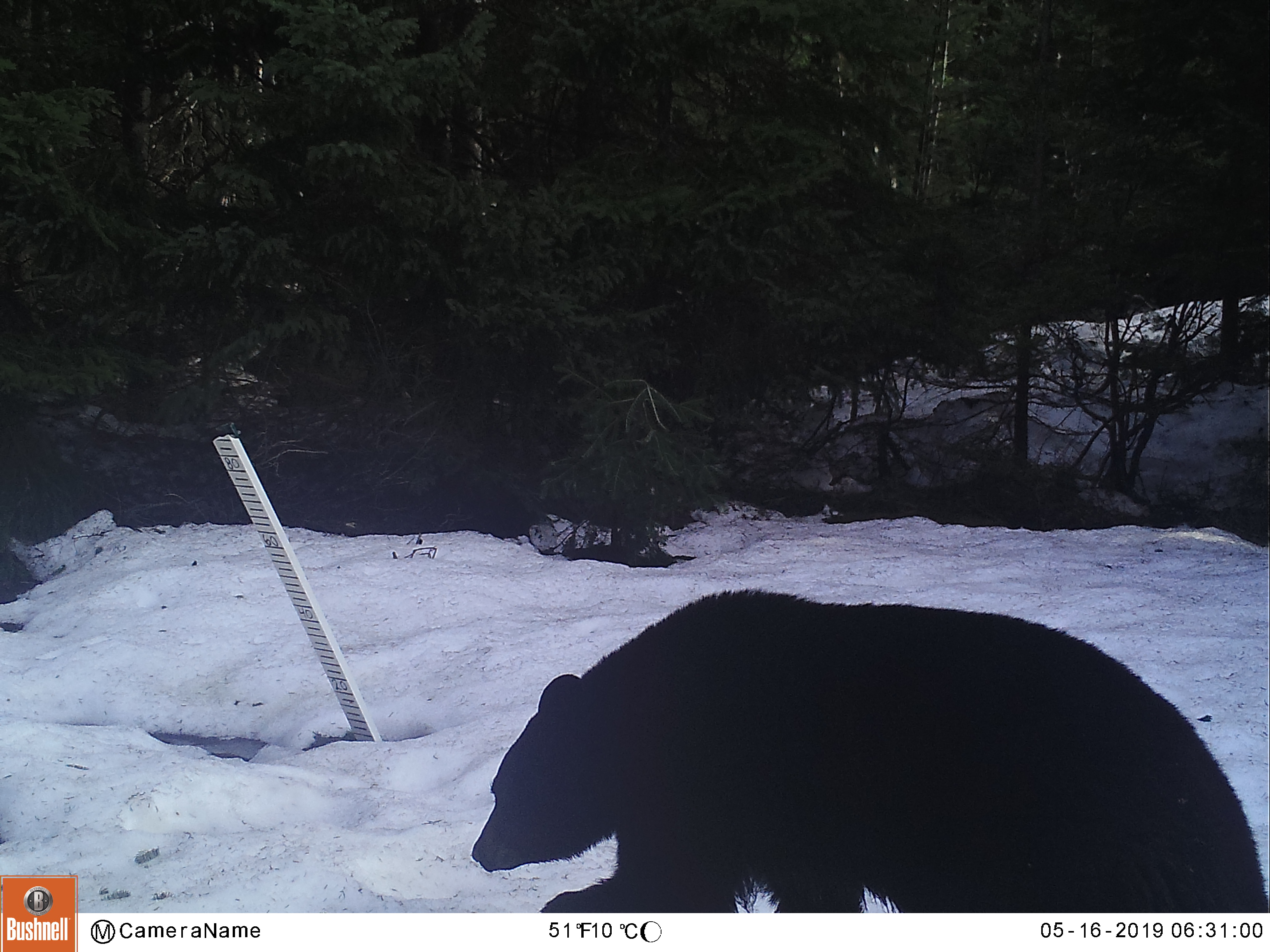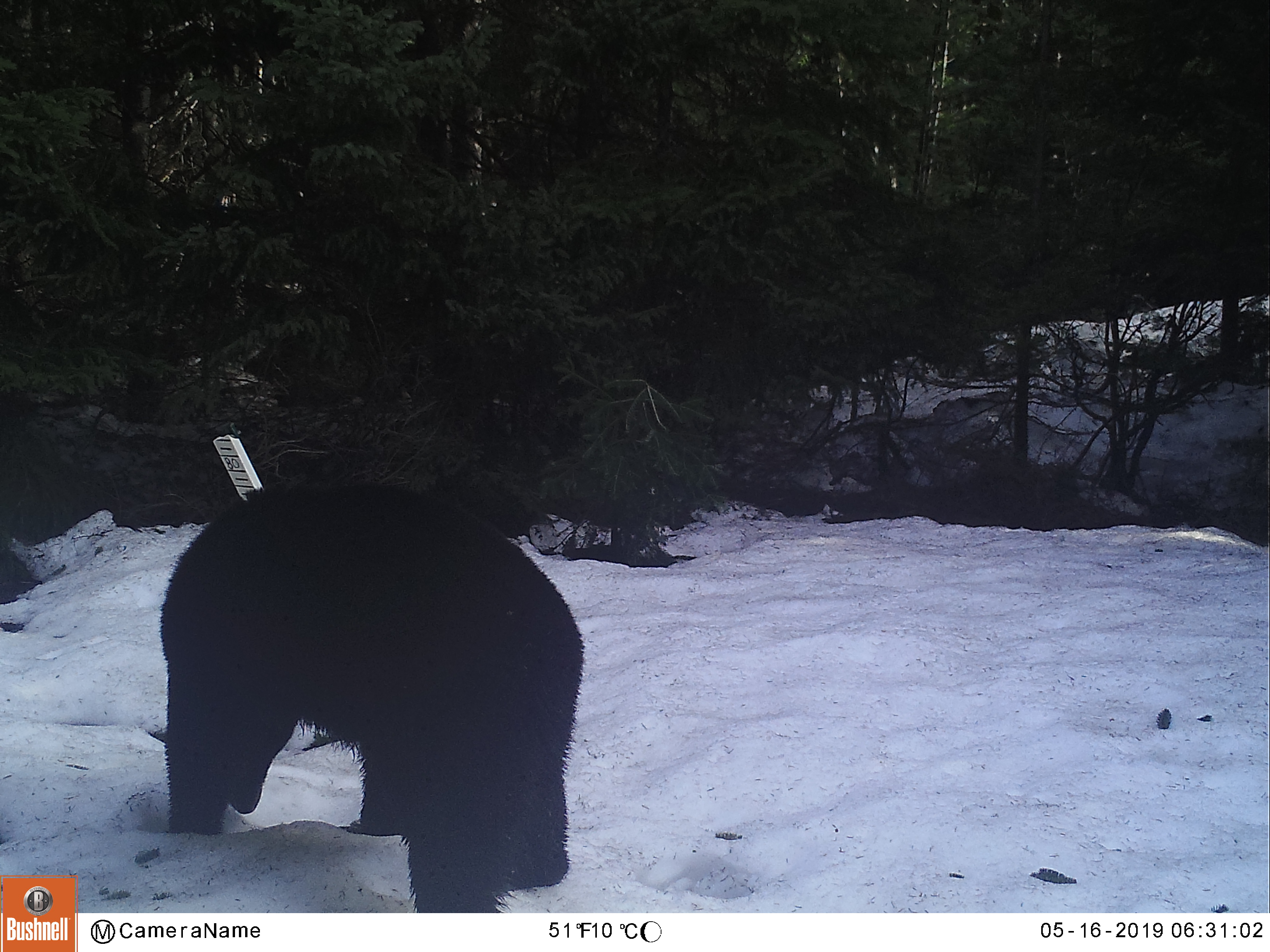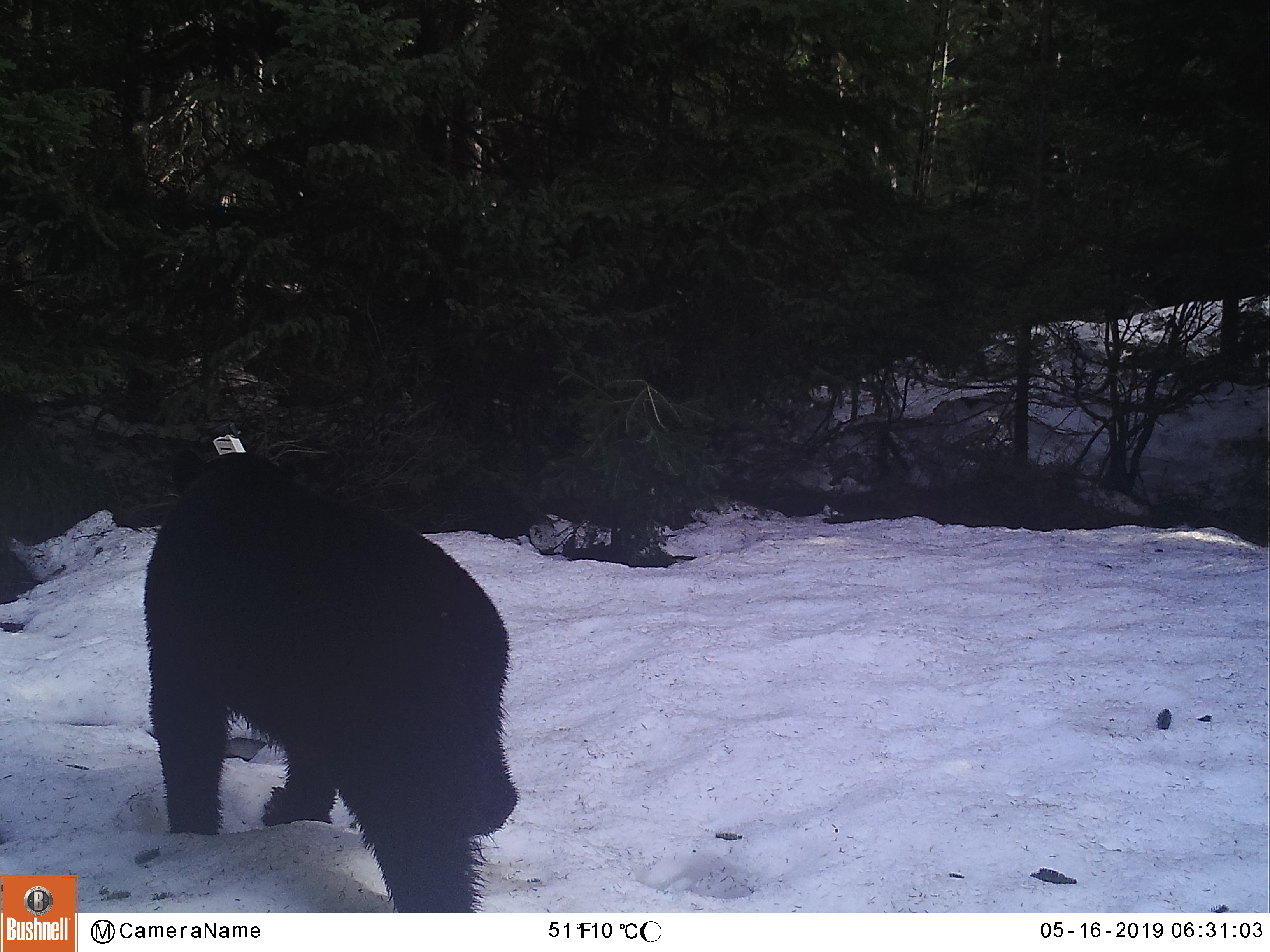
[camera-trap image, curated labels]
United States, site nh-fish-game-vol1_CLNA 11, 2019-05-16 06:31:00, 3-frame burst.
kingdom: Animalia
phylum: Chordata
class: Mammalia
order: Carnivora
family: Ursidae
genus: Ursus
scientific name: Ursus americanus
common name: black bear